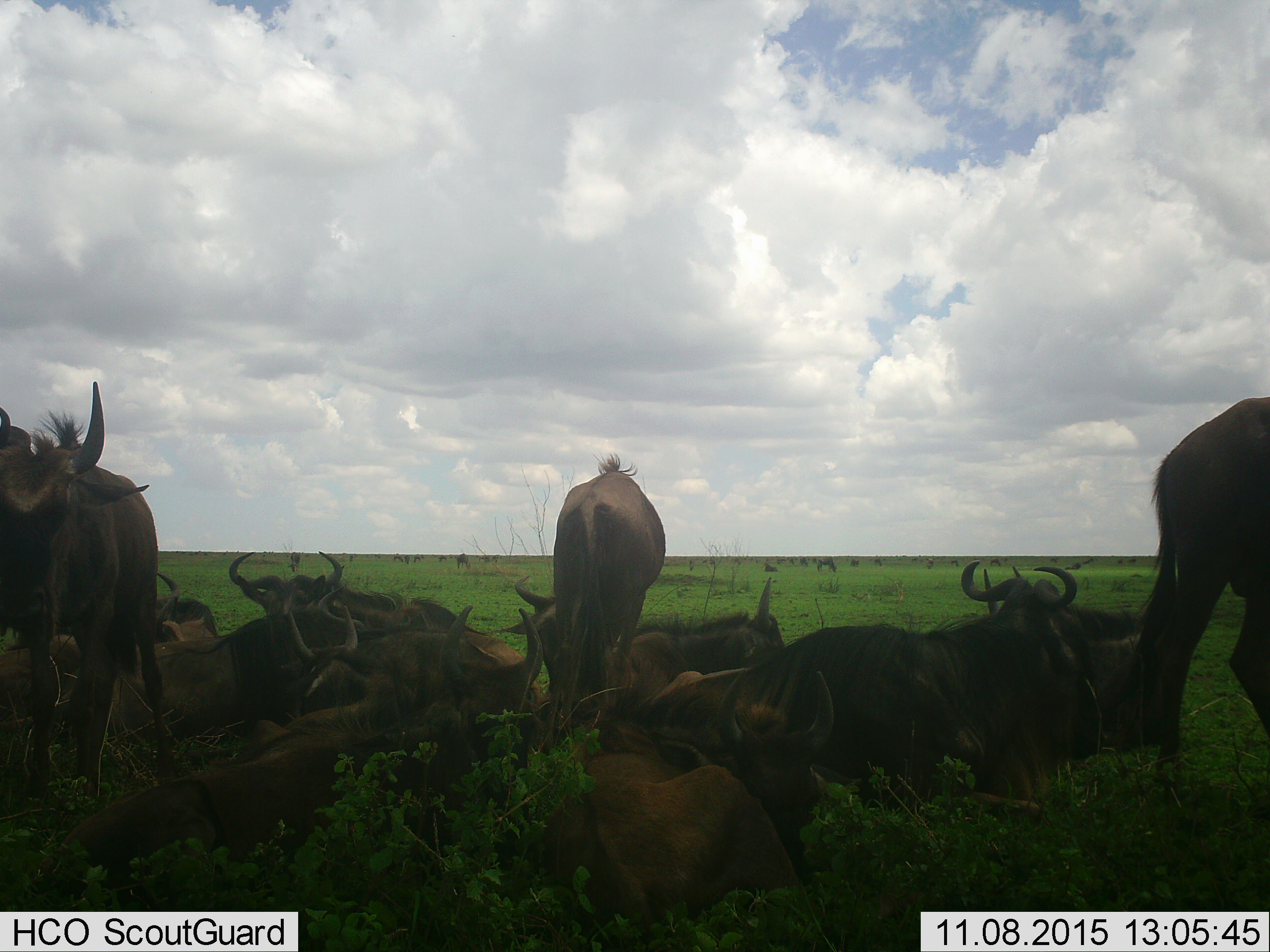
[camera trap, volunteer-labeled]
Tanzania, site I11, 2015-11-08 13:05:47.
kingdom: Animalia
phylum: Chordata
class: Mammalia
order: Artiodactyla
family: Bovidae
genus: Connochaetes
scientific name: Connochaetes taurinus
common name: blue wildebeest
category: wildebeest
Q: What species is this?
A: Wildebeest (blue wildebeest) (Connochaetes taurinus).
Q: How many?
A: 11-50.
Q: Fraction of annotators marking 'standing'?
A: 80%.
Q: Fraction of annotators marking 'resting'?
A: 100%.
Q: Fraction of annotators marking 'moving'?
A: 10%.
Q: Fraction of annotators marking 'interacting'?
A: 10%.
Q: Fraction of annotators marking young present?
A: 30%.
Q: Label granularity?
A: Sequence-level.